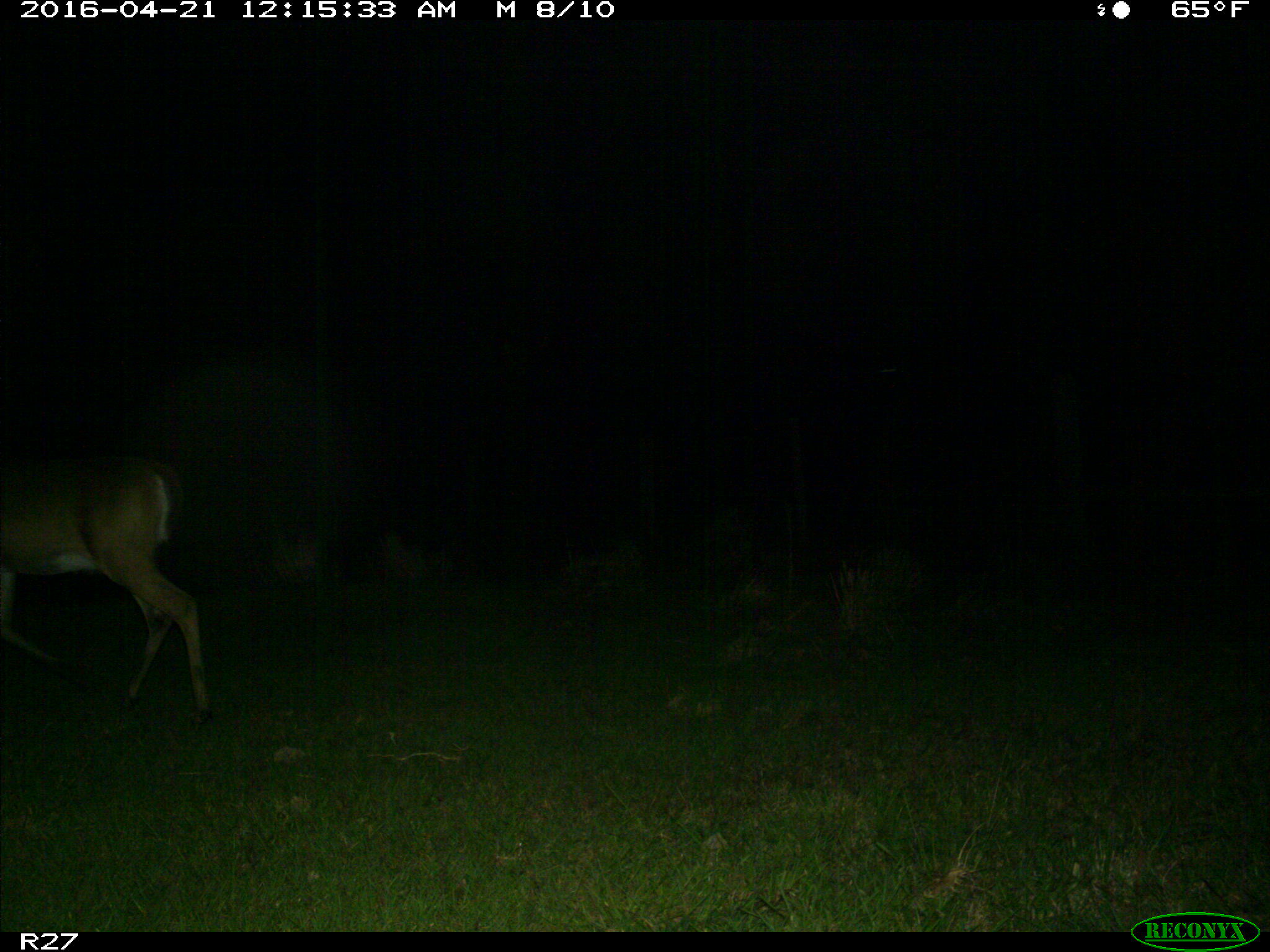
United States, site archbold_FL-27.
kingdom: Animalia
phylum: Chordata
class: Mammalia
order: Artiodactyla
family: Cervidae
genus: Odocoileus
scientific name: Odocoileus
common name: deer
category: unidentified deer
Unidentified deer (deer) (Odocoileus).